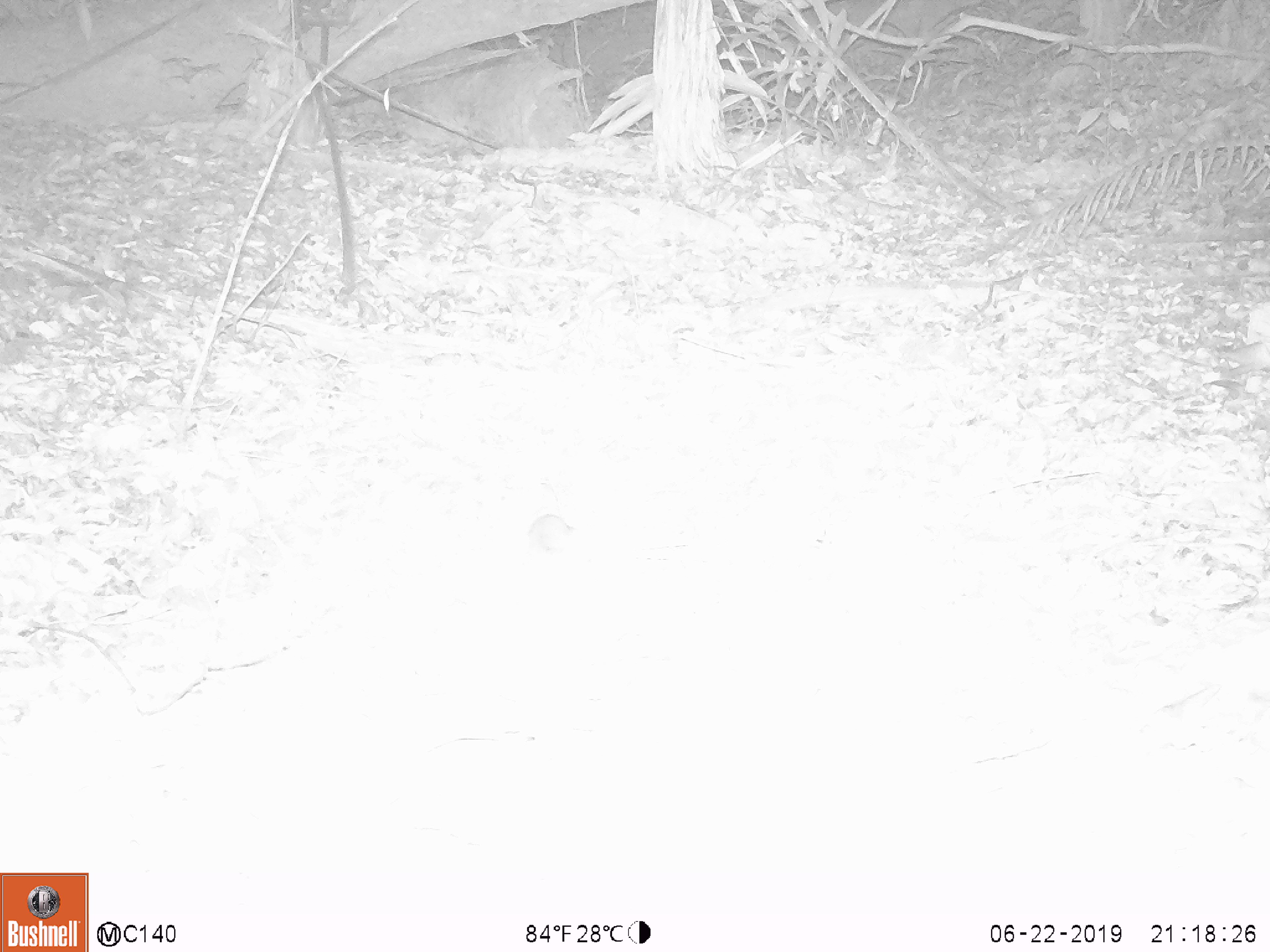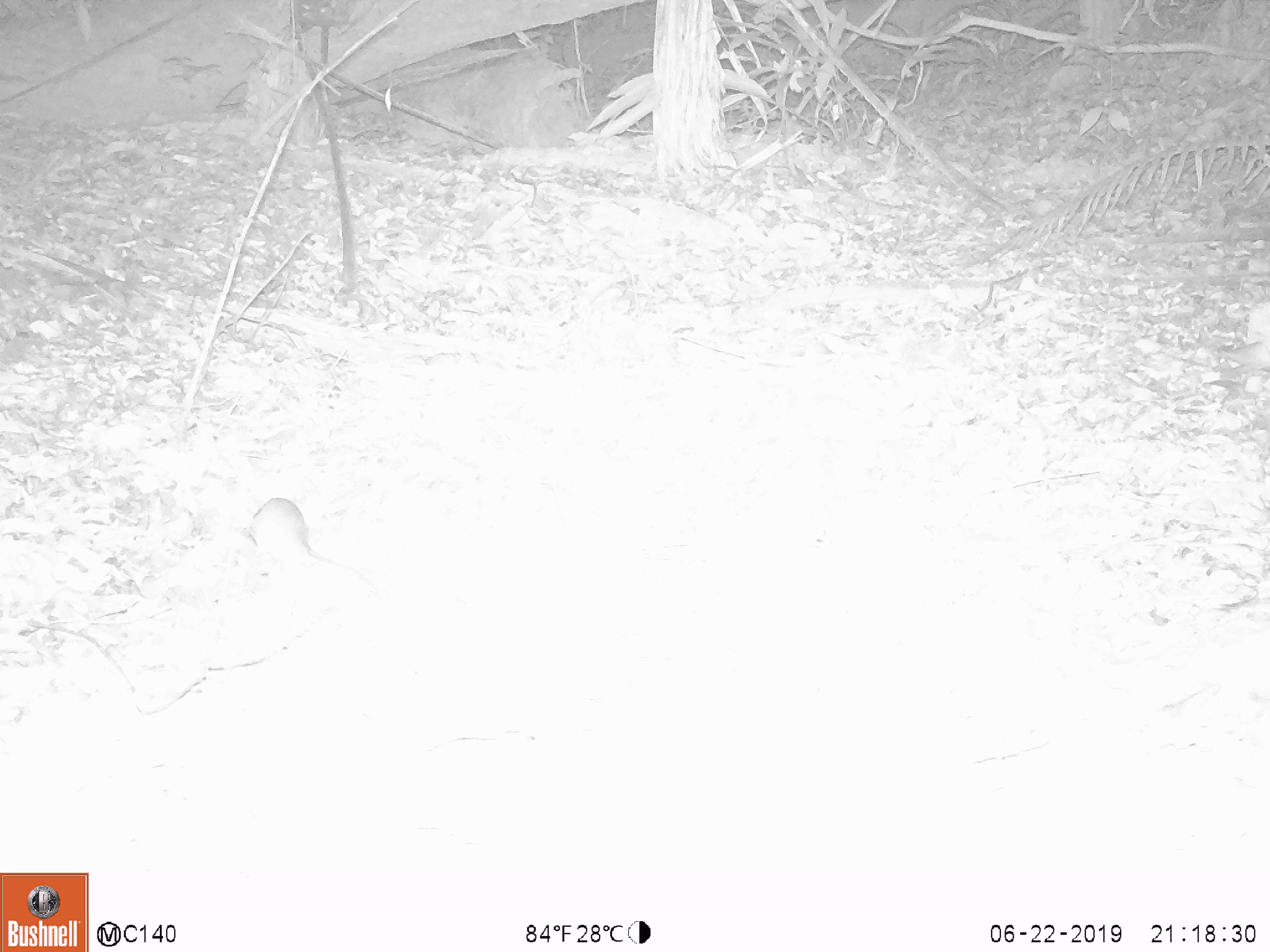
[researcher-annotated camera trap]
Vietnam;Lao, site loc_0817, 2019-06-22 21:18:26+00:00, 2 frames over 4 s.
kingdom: Animalia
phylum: Chordata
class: Mammalia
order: Rodentia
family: Muridae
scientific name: Muridae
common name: old-world mice and rats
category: unidentified murid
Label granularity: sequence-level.